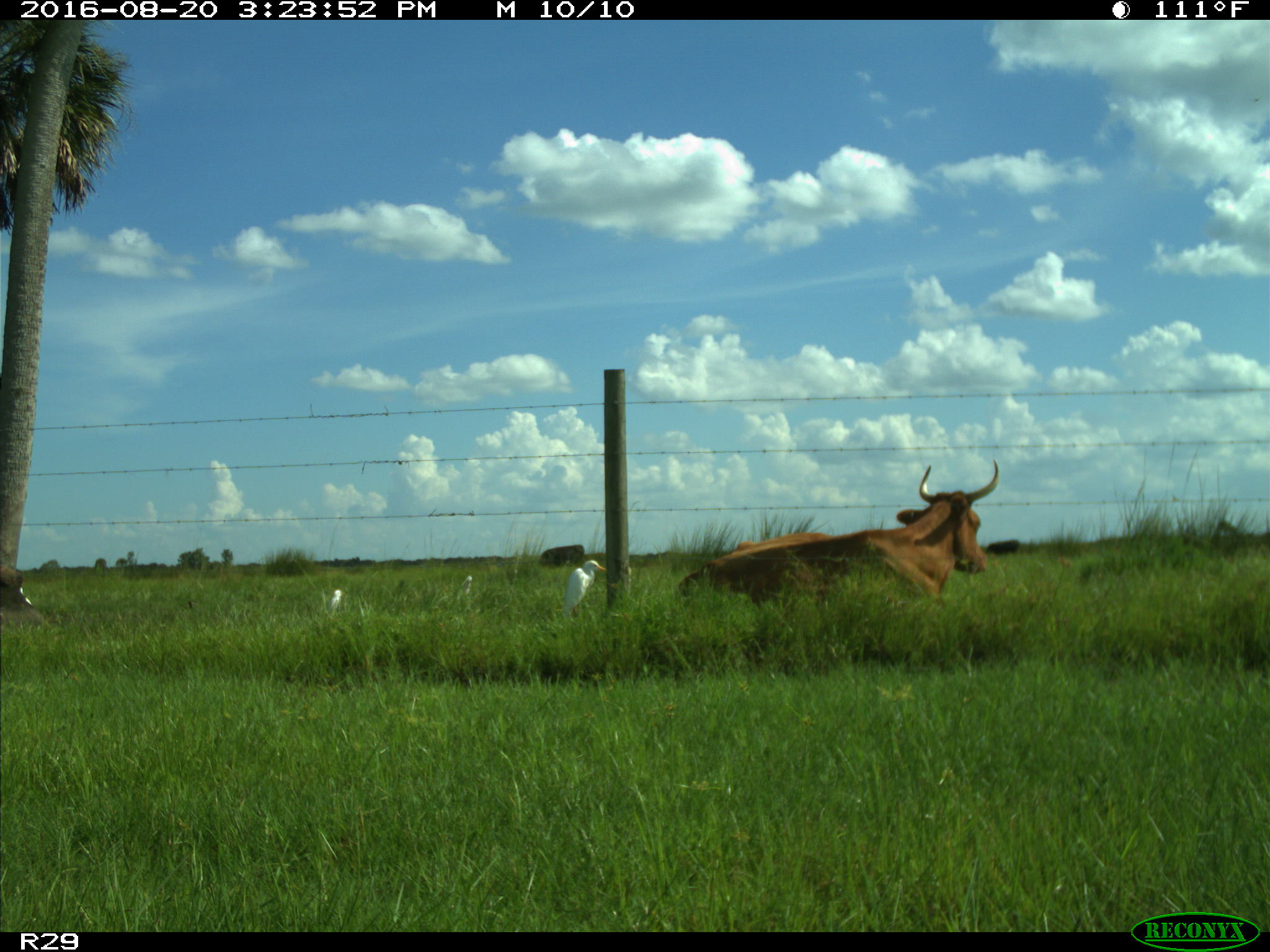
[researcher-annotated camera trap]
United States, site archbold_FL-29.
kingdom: Animalia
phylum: Chordata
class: Mammalia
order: Artiodactyla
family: Bovidae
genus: Bos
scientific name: Bos taurus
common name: domestic cow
Bos taurus (domestic cow).